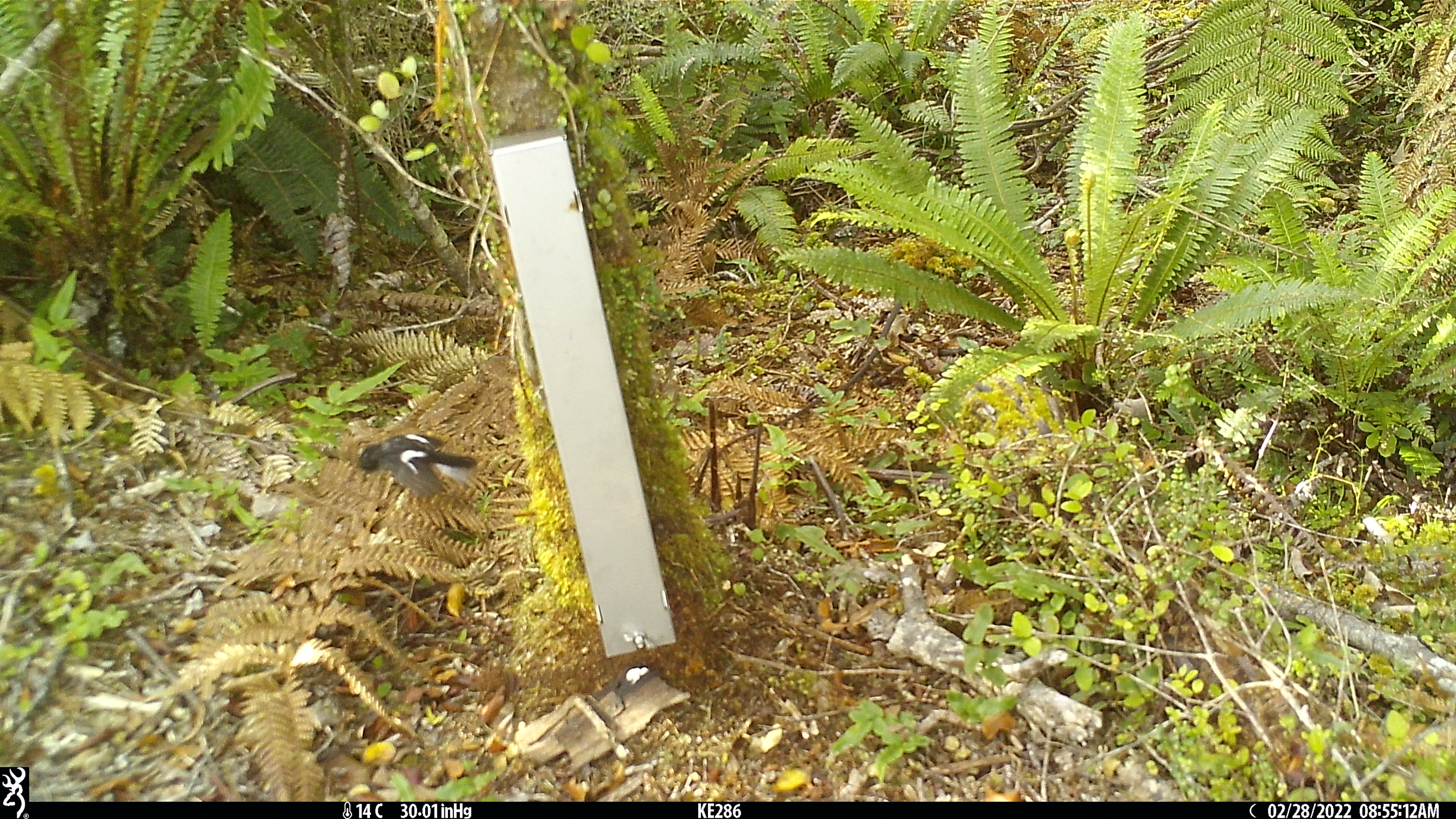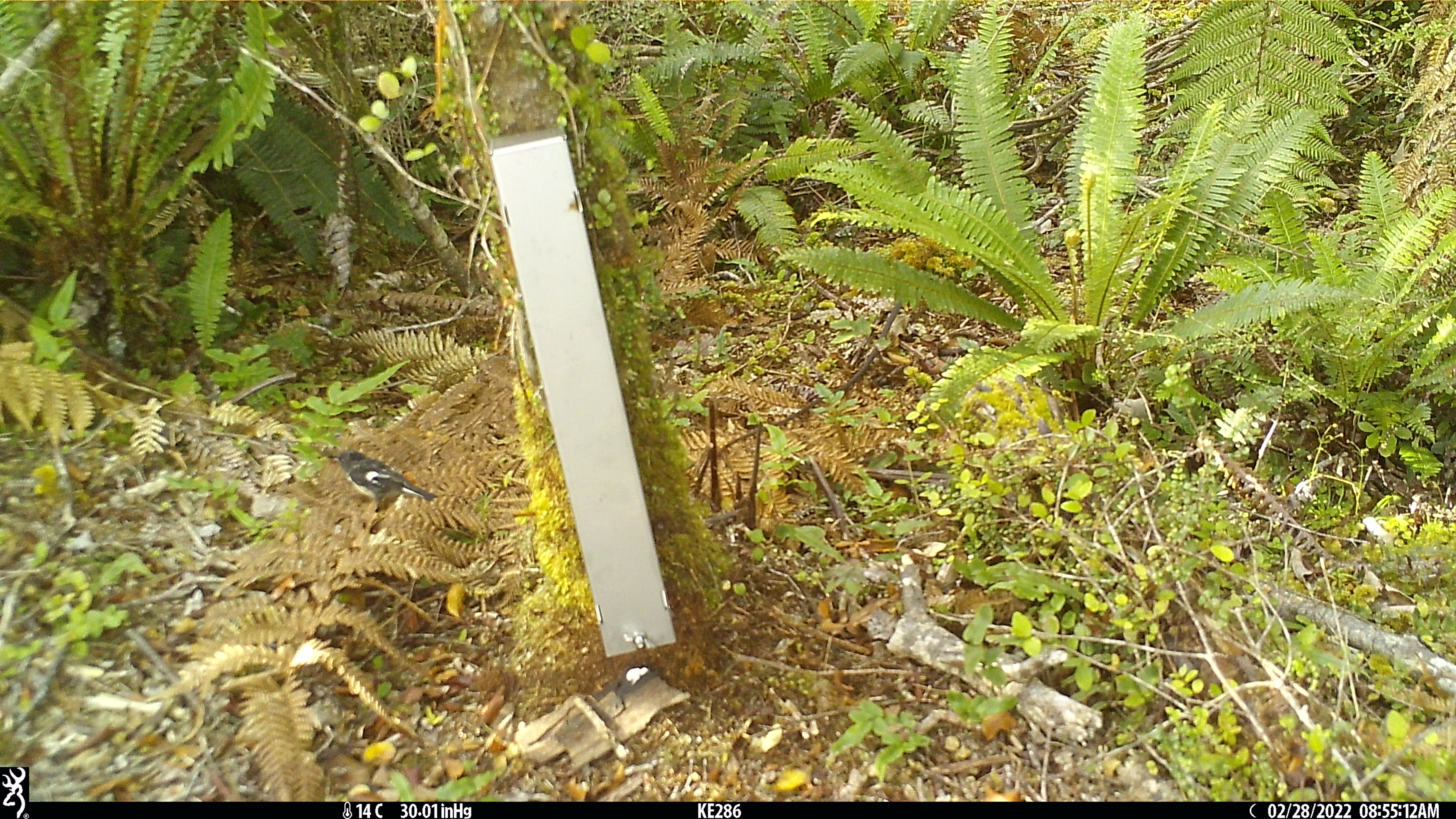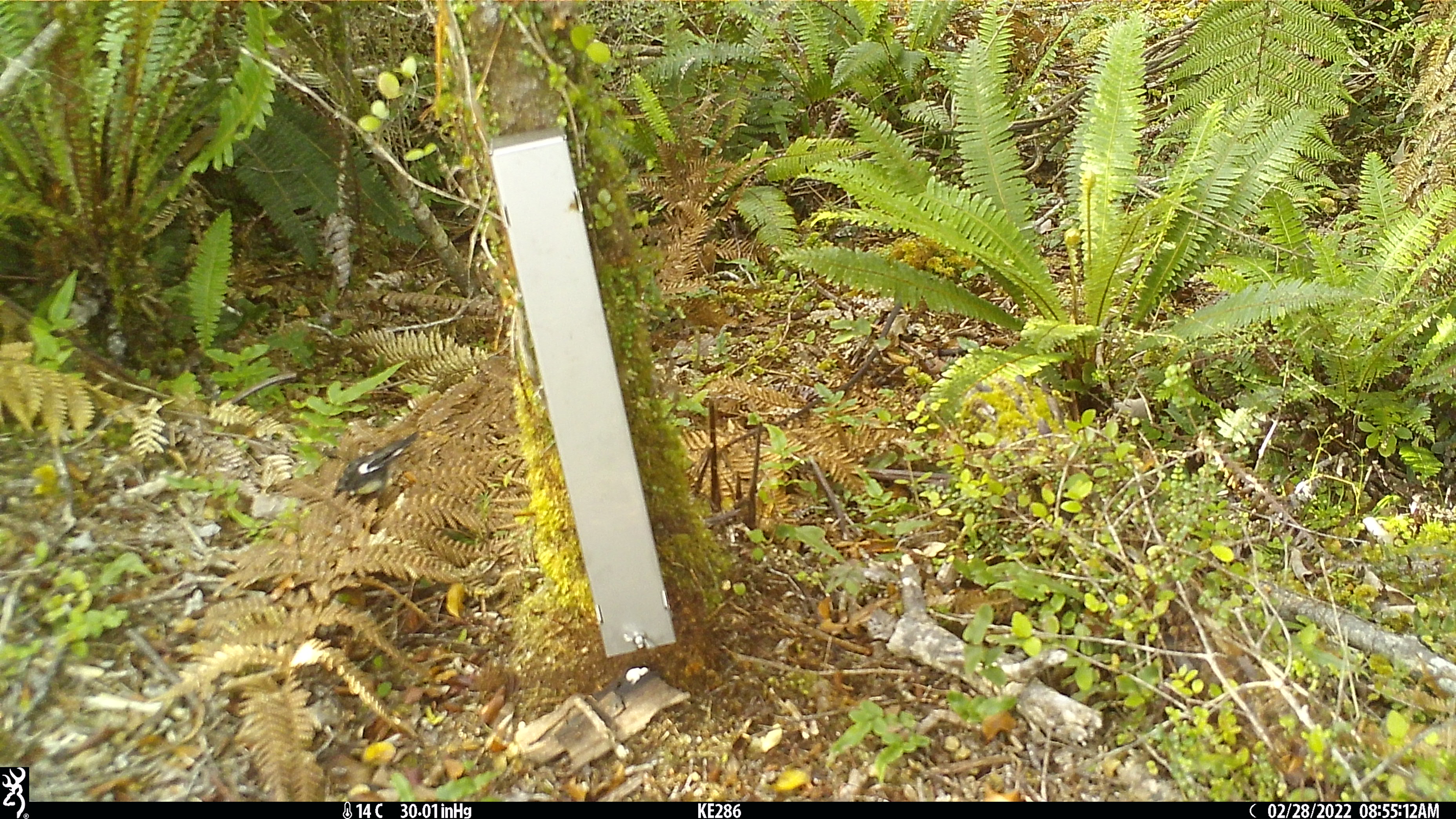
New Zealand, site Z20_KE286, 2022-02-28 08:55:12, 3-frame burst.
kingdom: Animalia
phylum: Chordata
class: Aves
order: Passeriformes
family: Petroicidae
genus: Petroica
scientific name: Petroica macrocephala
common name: tomtit